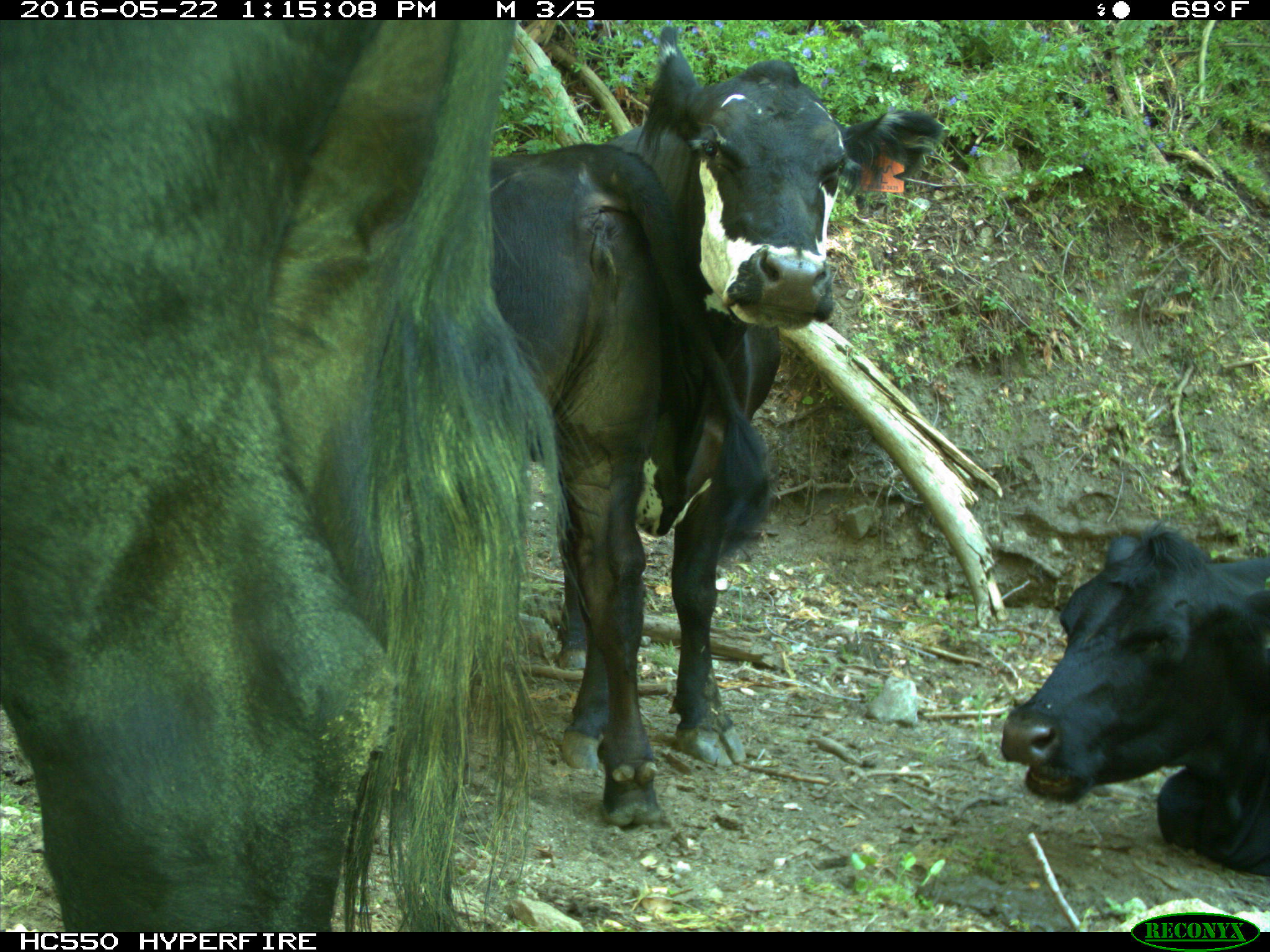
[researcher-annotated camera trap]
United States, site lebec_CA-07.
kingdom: Animalia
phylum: Chordata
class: Mammalia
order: Artiodactyla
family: Bovidae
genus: Bos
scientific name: Bos taurus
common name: domestic cow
Bos taurus (domestic cow).